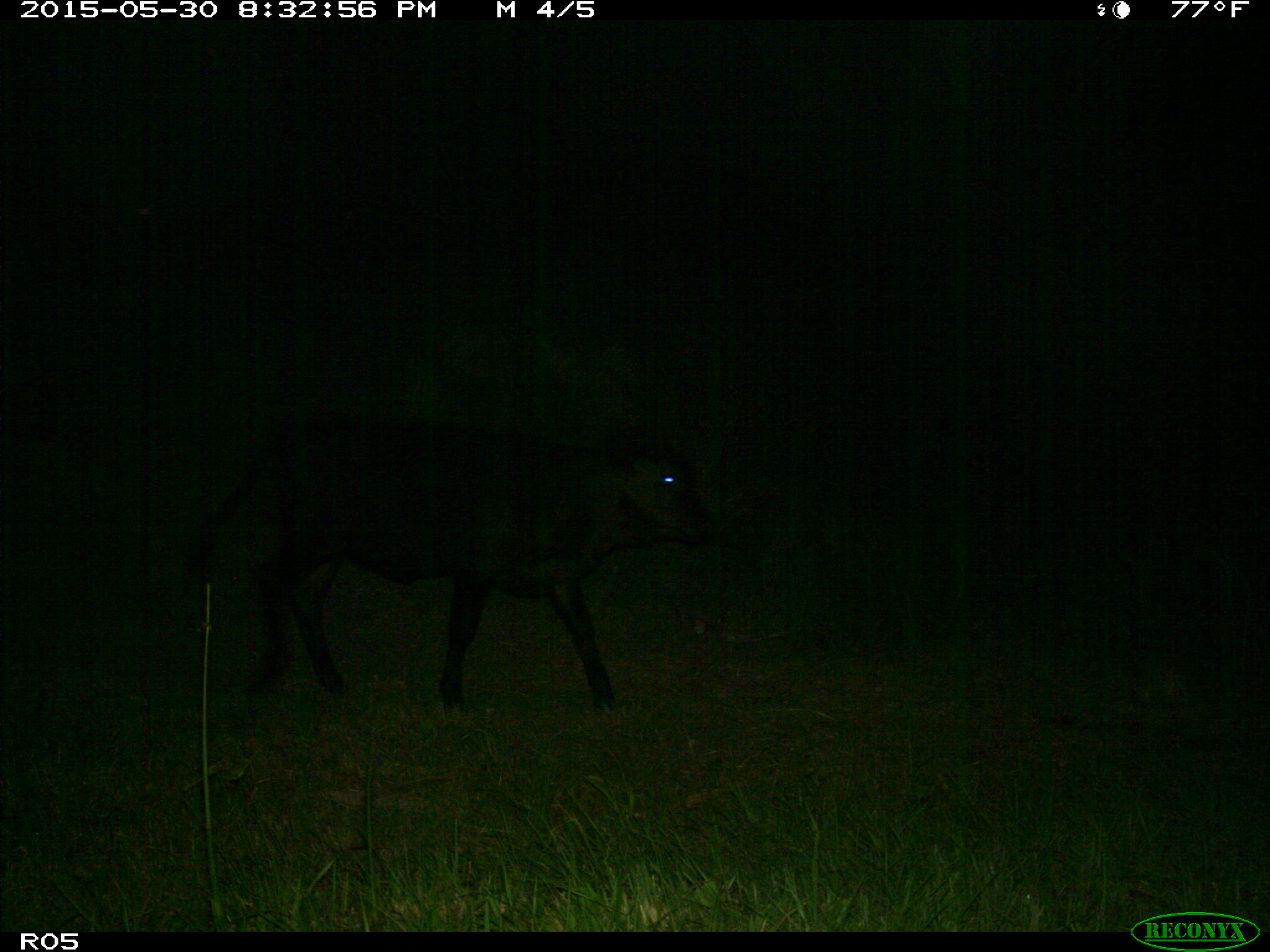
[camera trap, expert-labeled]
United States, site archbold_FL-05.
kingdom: Animalia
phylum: Chordata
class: Mammalia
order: Artiodactyla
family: Bovidae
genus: Bos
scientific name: Bos taurus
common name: domestic cow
Bos taurus (domestic cow).